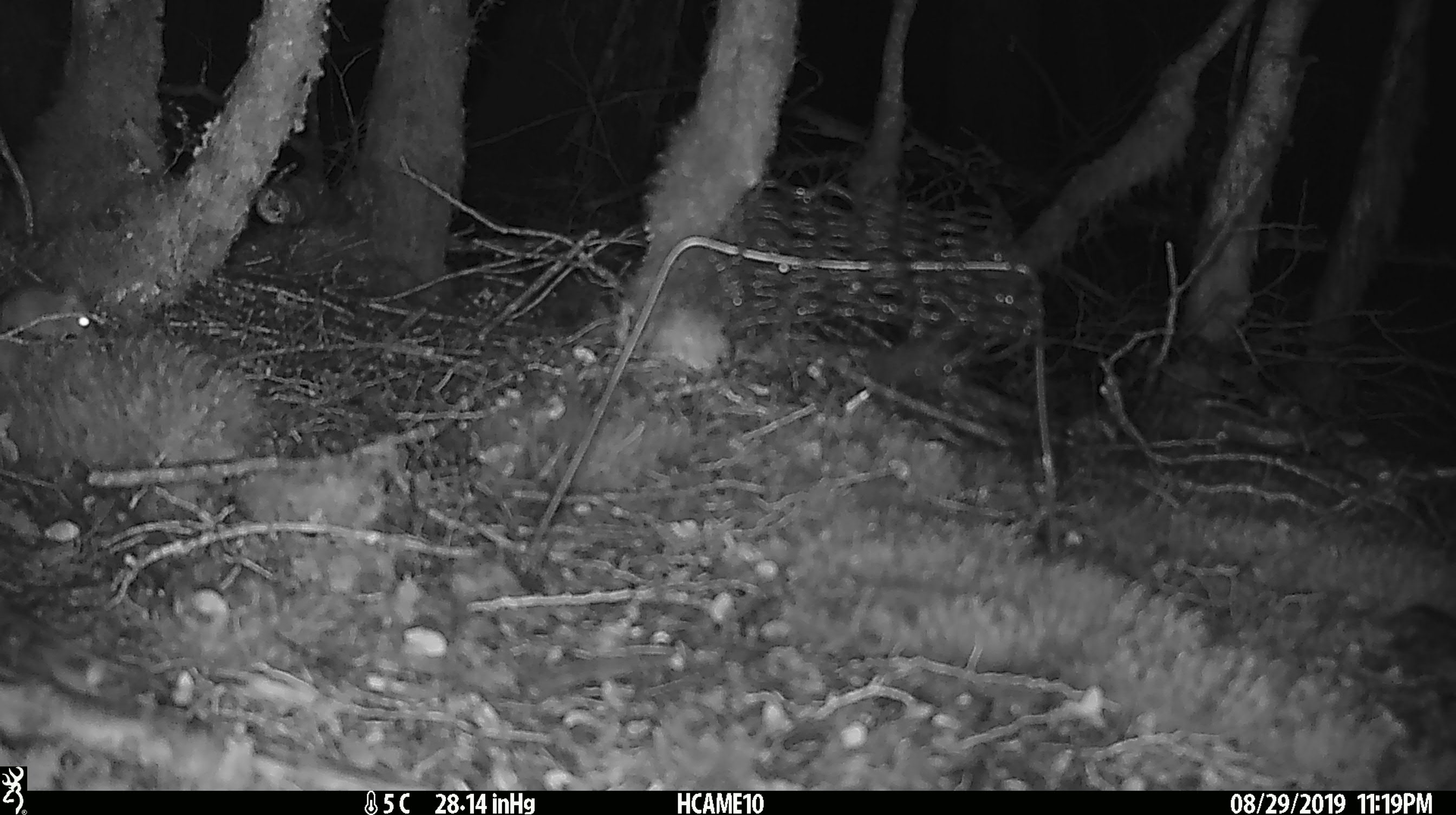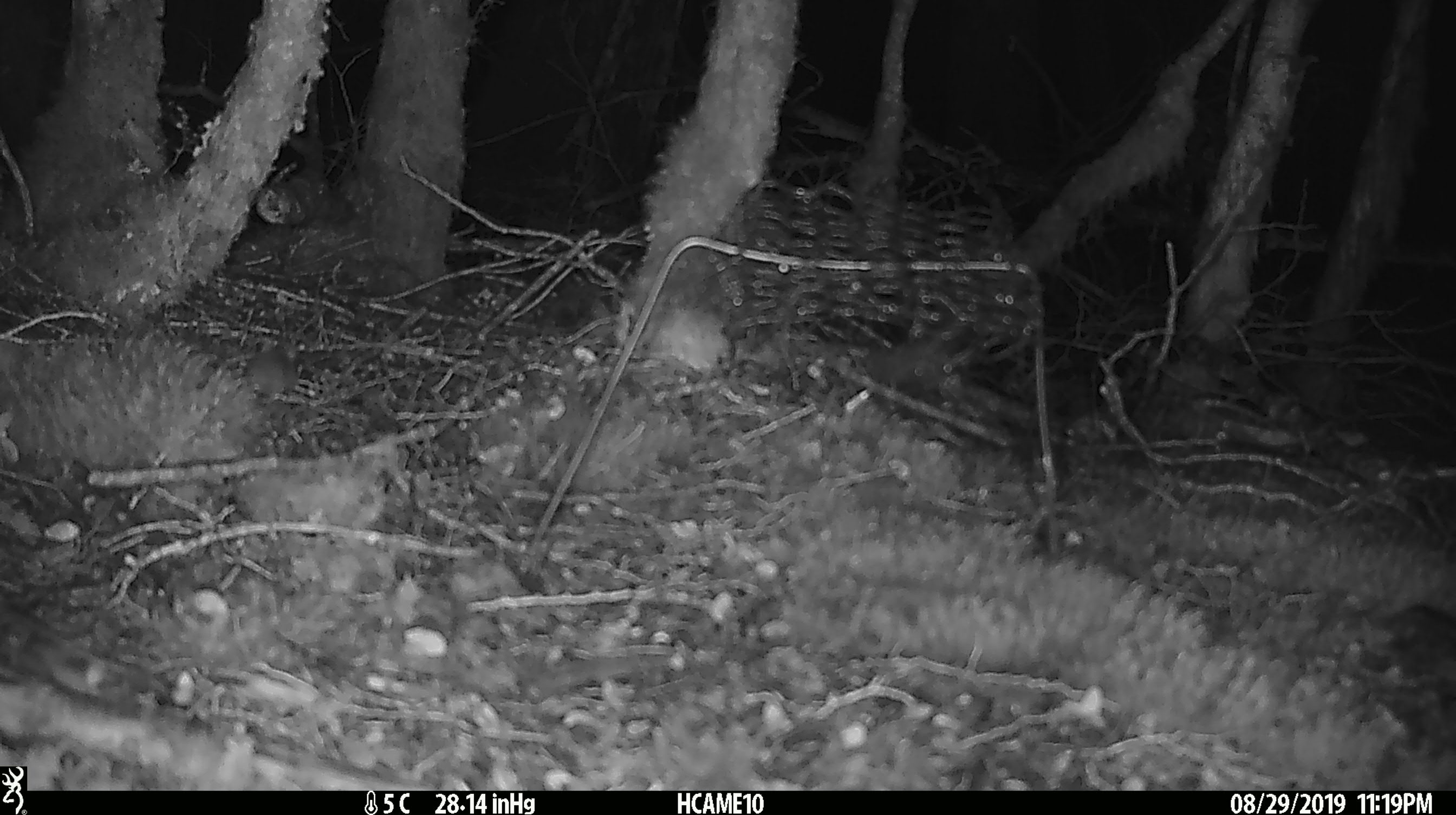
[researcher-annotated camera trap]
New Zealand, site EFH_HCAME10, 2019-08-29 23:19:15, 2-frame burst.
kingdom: Animalia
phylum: Chordata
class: Mammalia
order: Rodentia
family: Muridae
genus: Mus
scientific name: Mus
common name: mouse